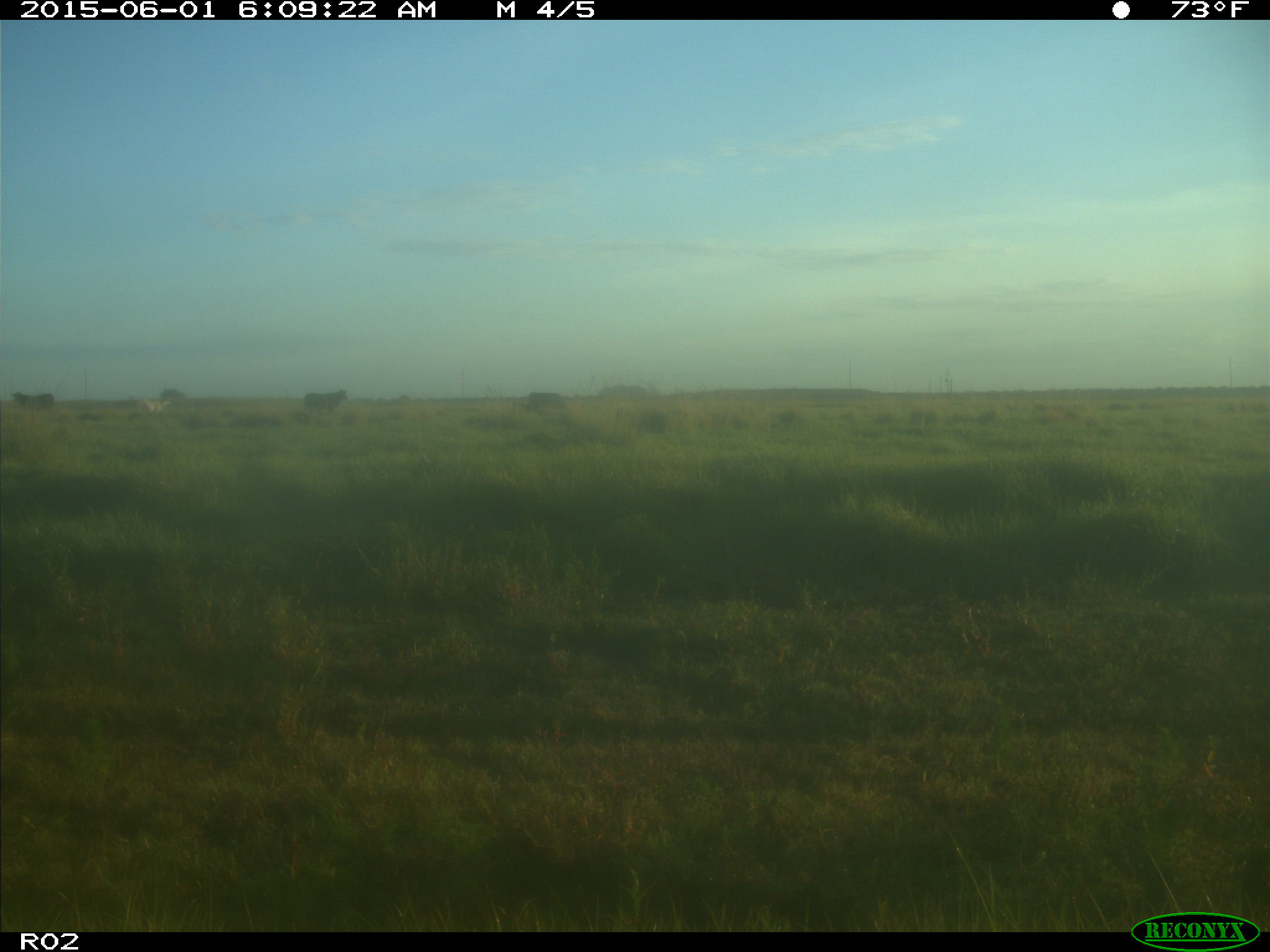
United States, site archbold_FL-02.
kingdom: Animalia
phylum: Chordata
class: Mammalia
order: Artiodactyla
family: Bovidae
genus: Bos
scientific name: Bos taurus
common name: domestic cow